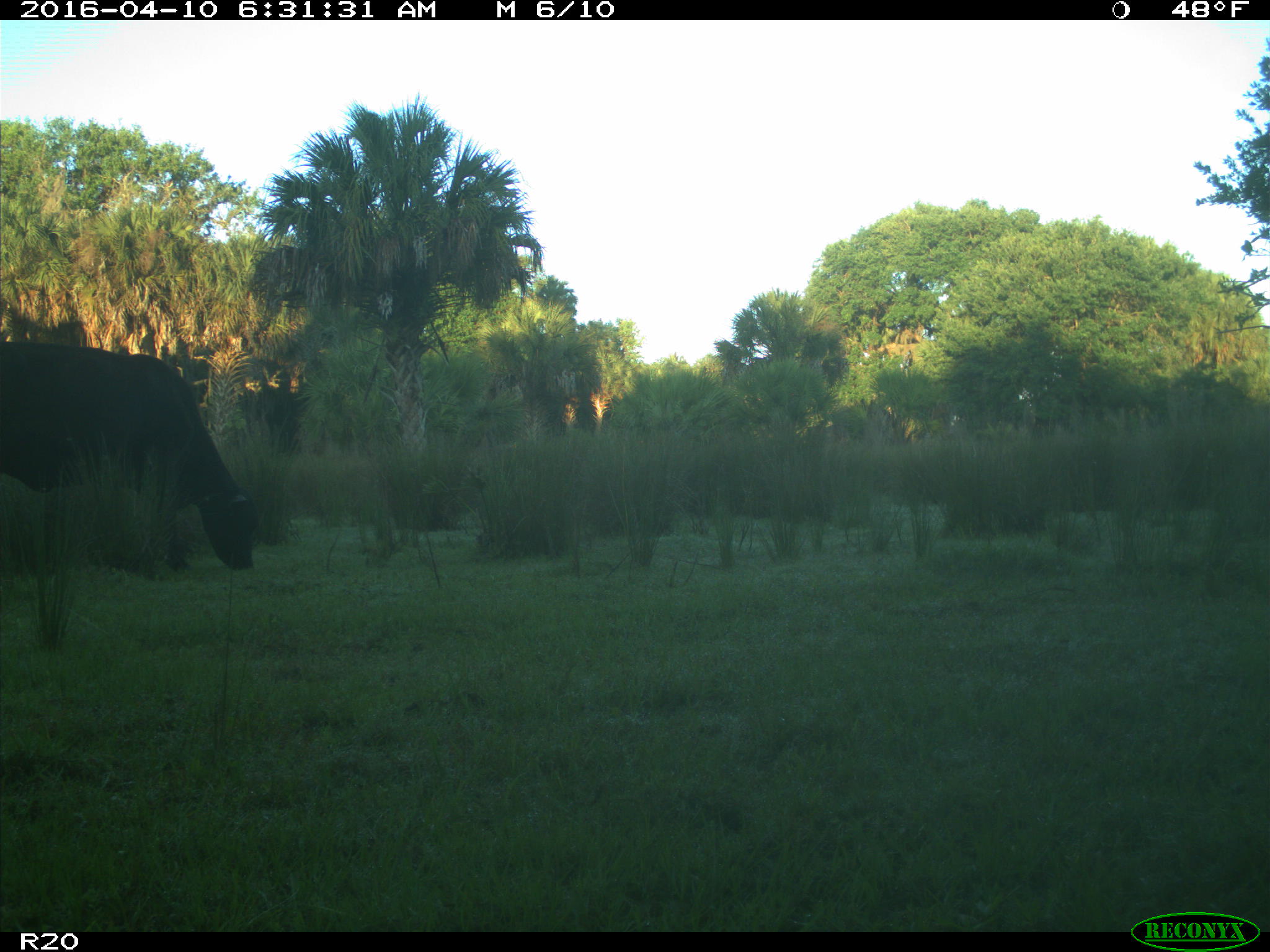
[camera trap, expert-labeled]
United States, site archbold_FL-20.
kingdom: Animalia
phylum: Chordata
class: Mammalia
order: Artiodactyla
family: Bovidae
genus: Bos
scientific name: Bos taurus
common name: domestic cow